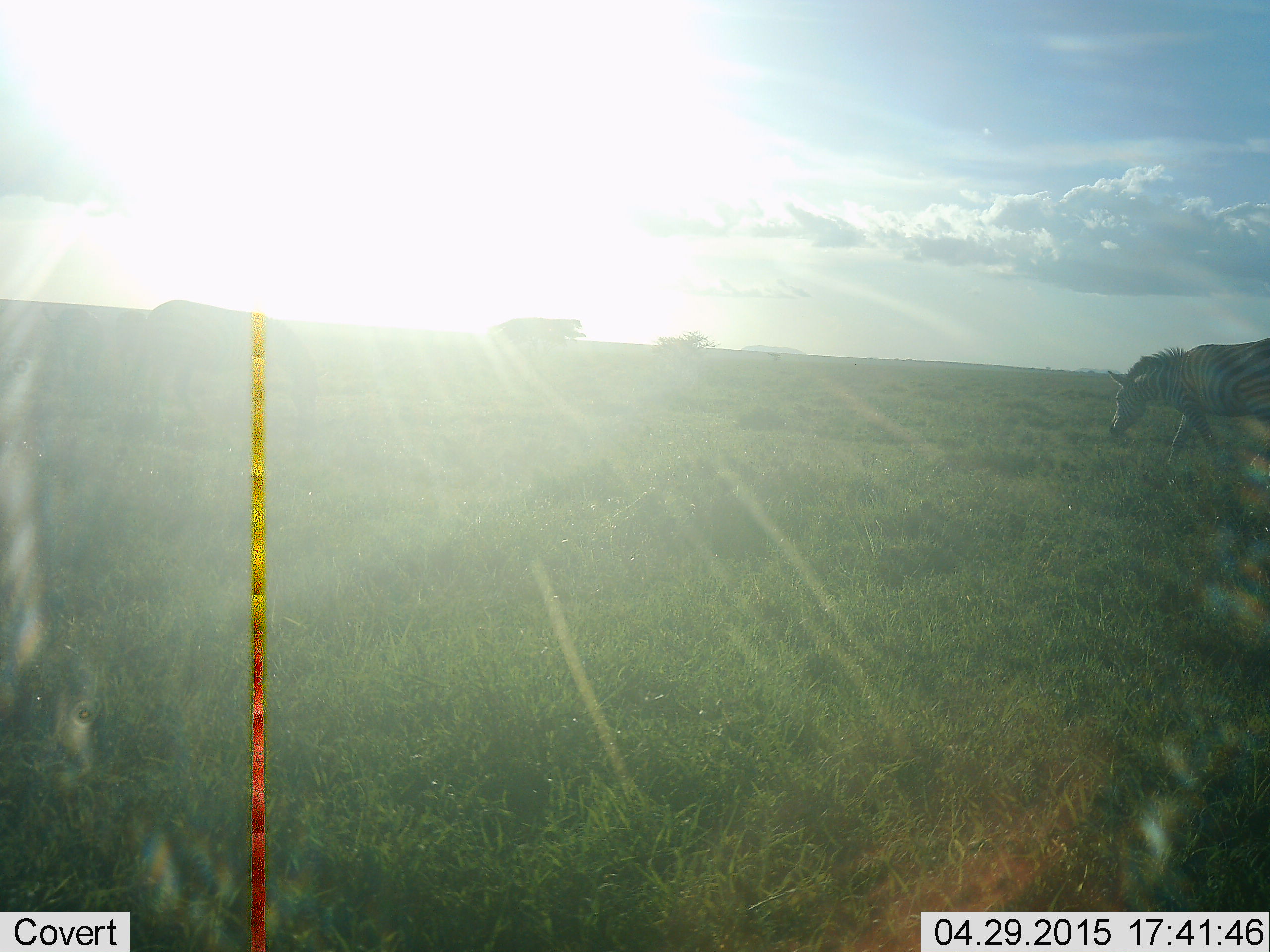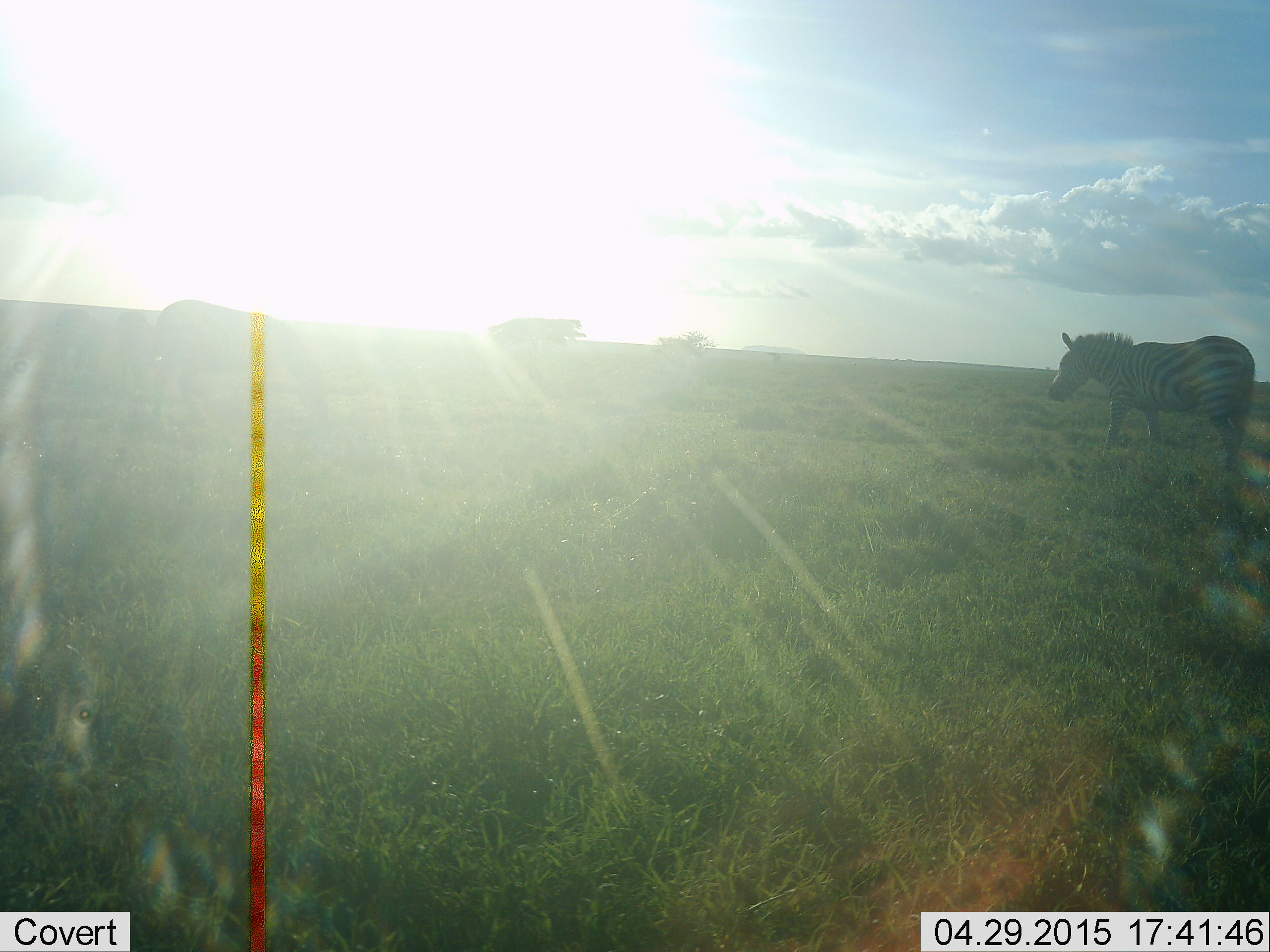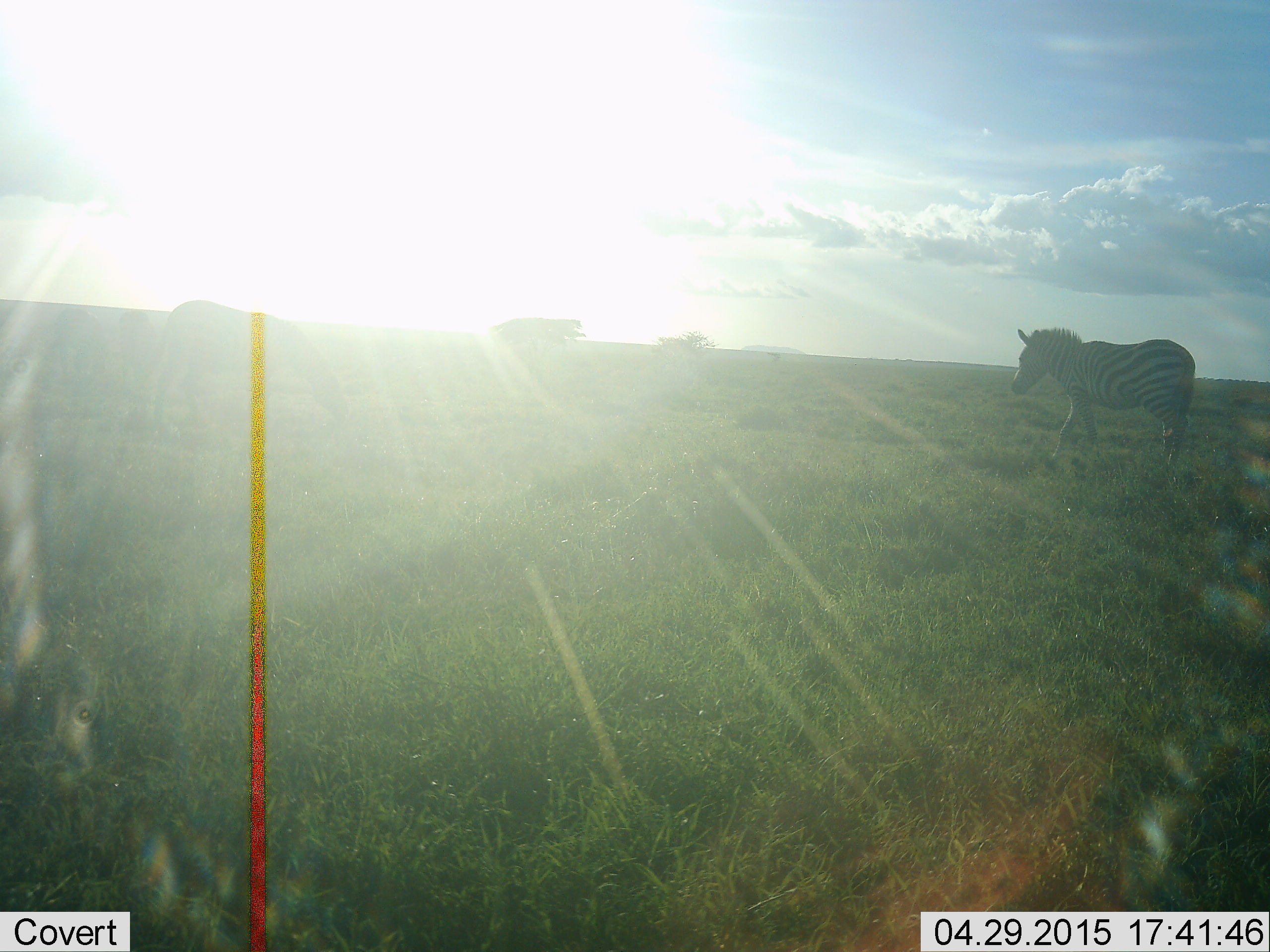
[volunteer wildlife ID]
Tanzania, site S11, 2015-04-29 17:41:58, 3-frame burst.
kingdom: Animalia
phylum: Chordata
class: Mammalia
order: Perissodactyla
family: Equidae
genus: Equus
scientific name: Equus quagga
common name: plains zebra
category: zebra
Zebra (plains zebra) (Equus quagga), count 2. Behavior (volunteer vote fractions): standing 50%, resting 0%, moving 90%, interacting 0%. Young present (vote fraction): 0%. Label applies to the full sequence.